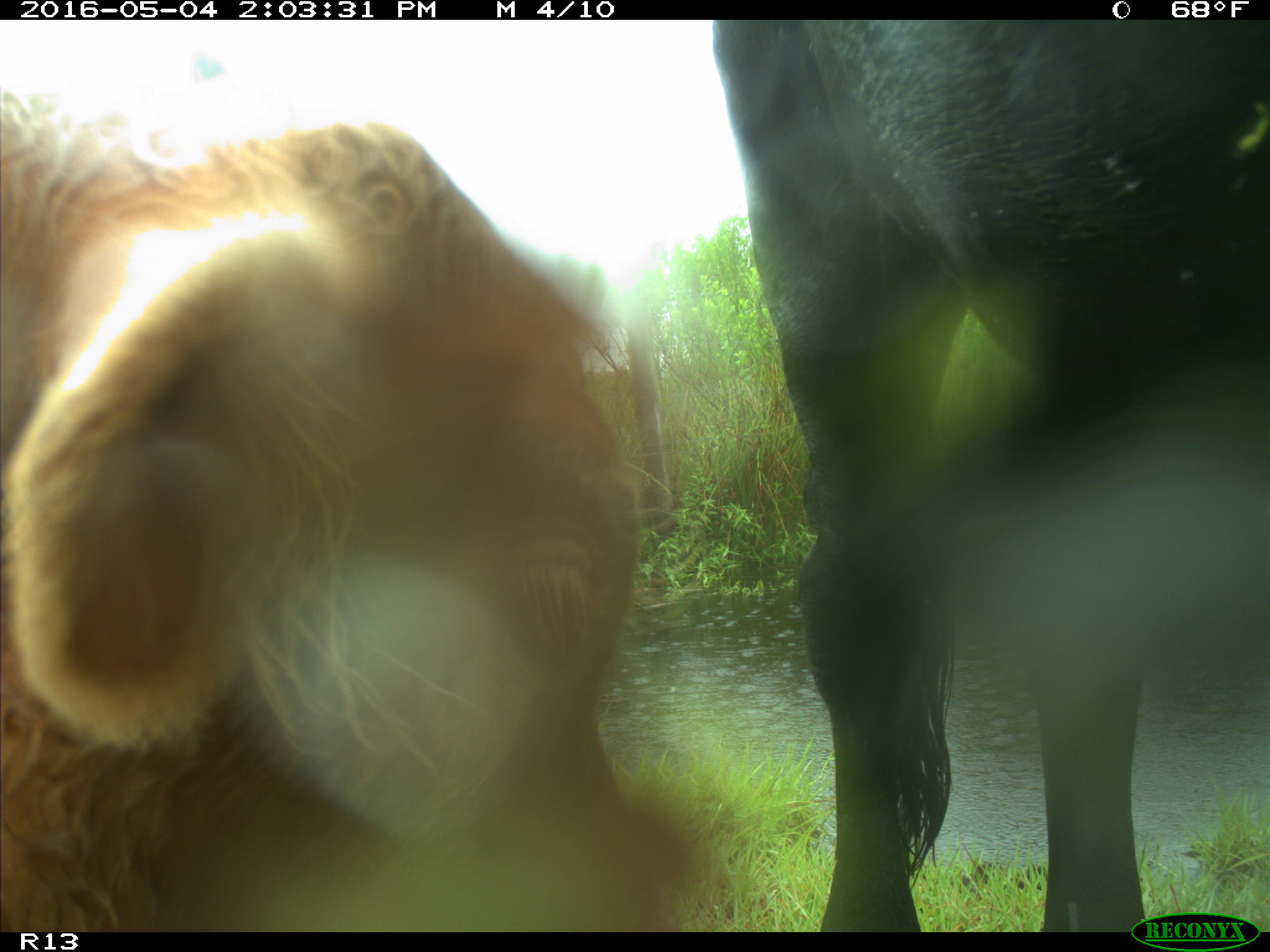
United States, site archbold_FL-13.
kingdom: Animalia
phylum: Chordata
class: Mammalia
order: Artiodactyla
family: Bovidae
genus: Bos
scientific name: Bos taurus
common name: domestic cow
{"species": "Bos taurus (domestic cow)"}